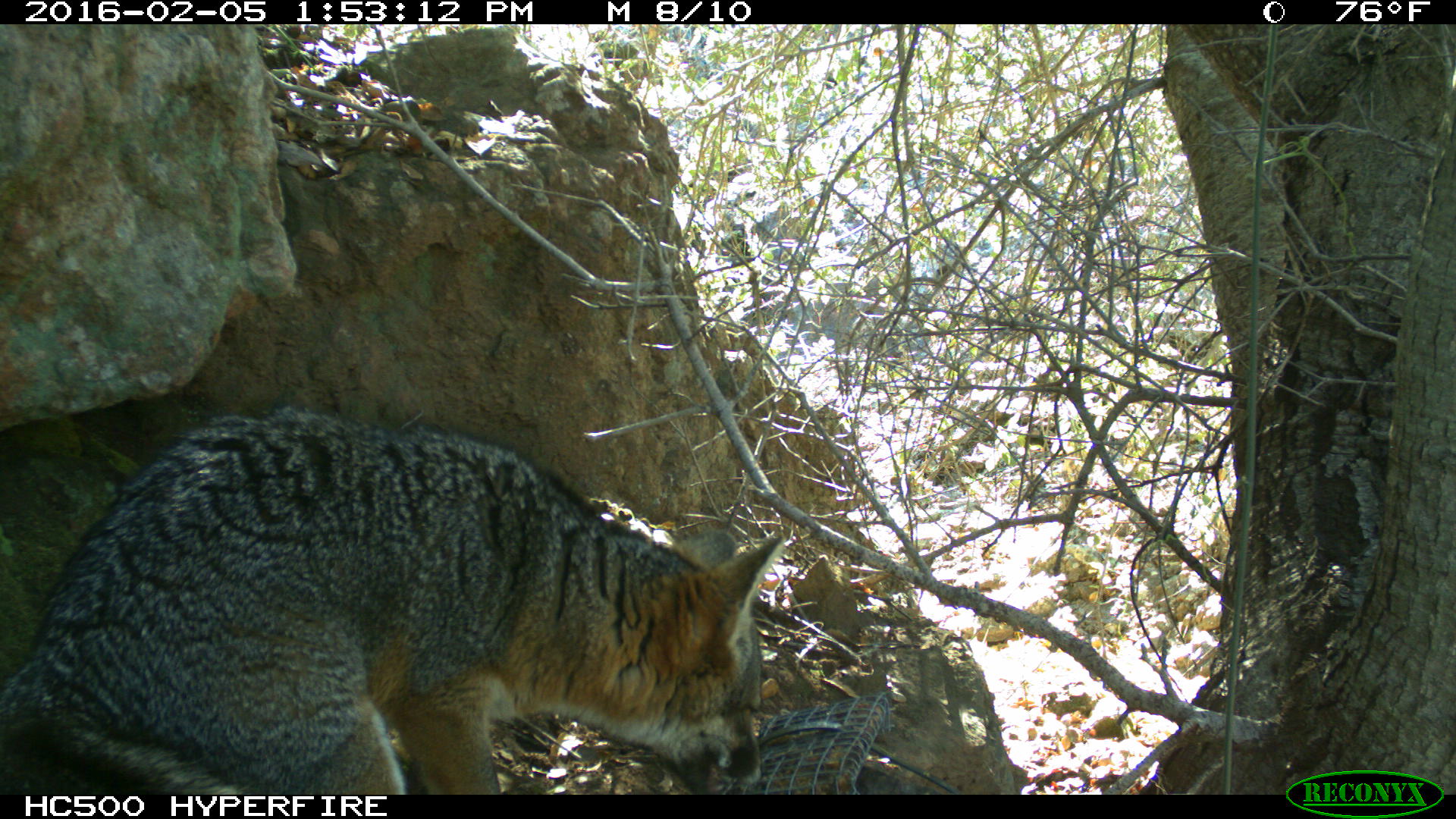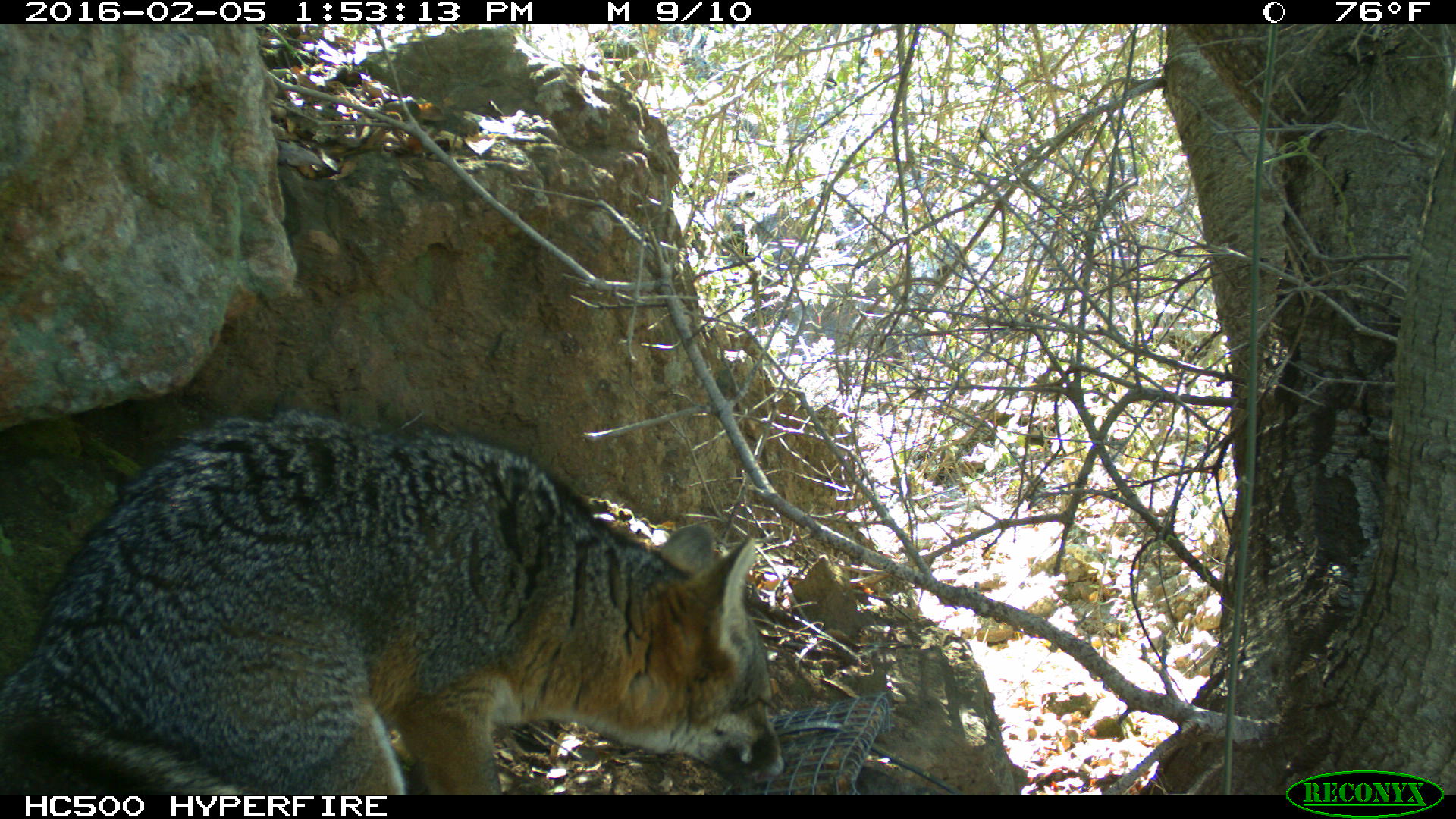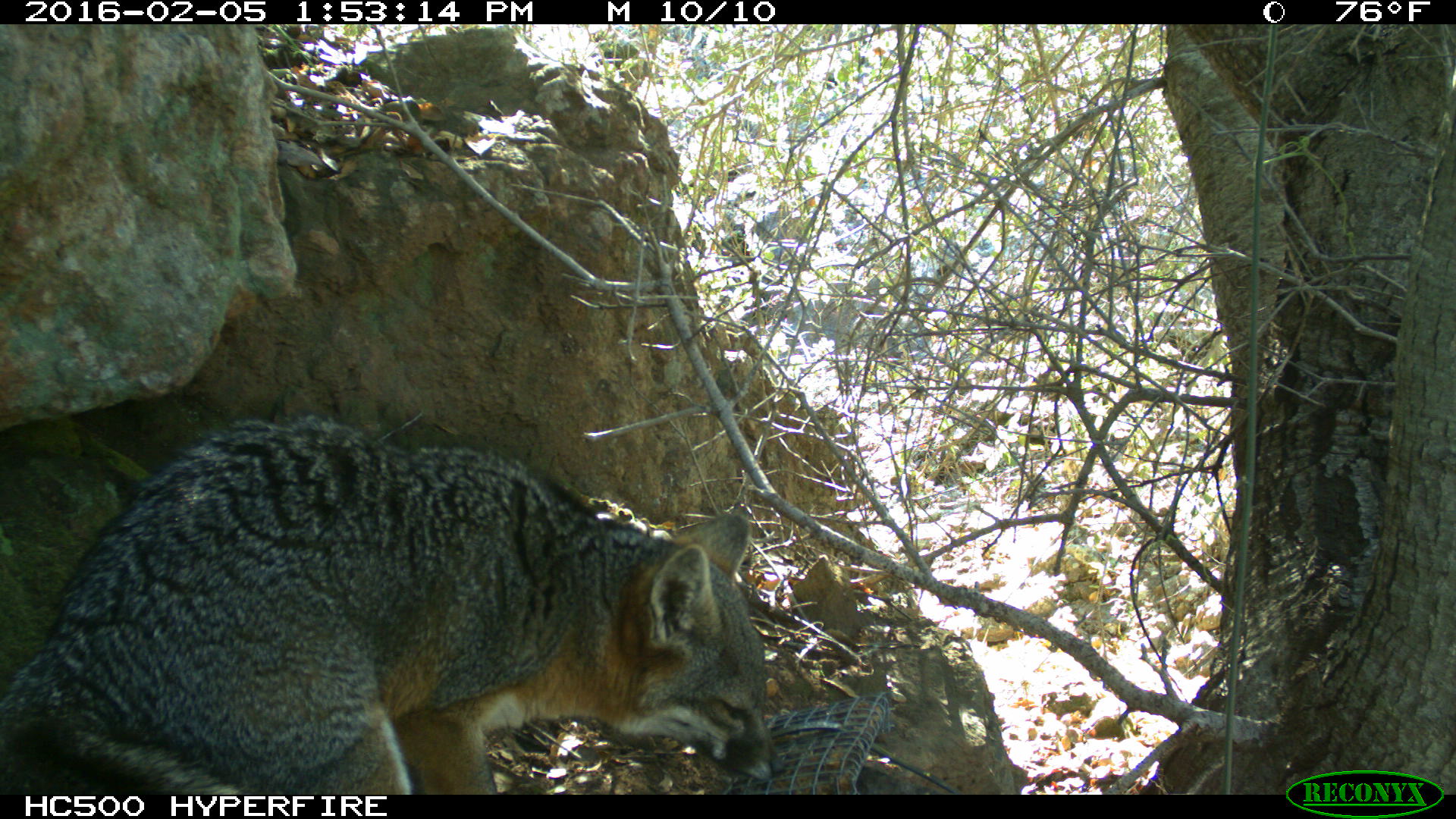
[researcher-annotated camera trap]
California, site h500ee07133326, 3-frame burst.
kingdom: Animalia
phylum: Chordata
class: Mammalia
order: Carnivora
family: Canidae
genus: Urocyon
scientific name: Urocyon littoralis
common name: island fox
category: fox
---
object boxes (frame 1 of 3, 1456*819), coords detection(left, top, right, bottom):
fox: detection(0, 404, 786, 794)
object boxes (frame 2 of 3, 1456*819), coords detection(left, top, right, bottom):
fox: detection(0, 406, 789, 793)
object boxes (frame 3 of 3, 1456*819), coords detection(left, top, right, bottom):
fox: detection(0, 415, 785, 795)